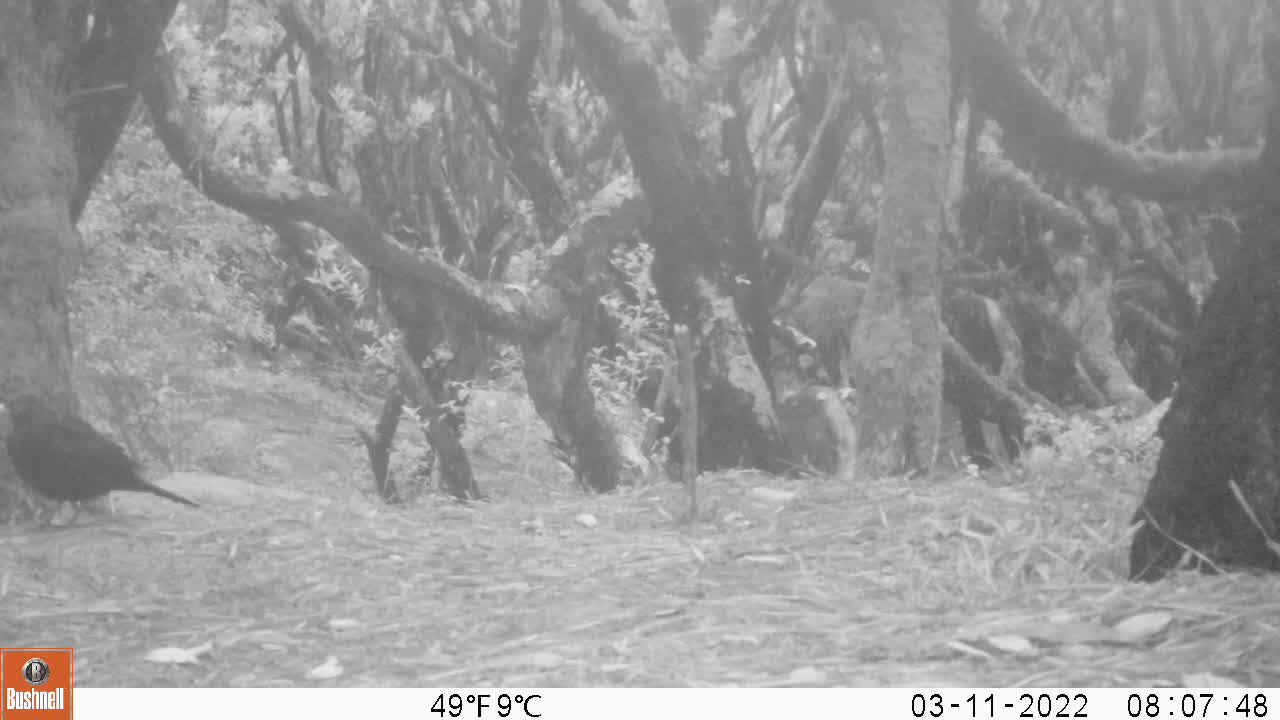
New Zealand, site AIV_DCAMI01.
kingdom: Animalia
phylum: Chordata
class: Aves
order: Passeriformes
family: Turdidae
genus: Turdus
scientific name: Turdus merula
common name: eurasian blackbird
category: blackbird